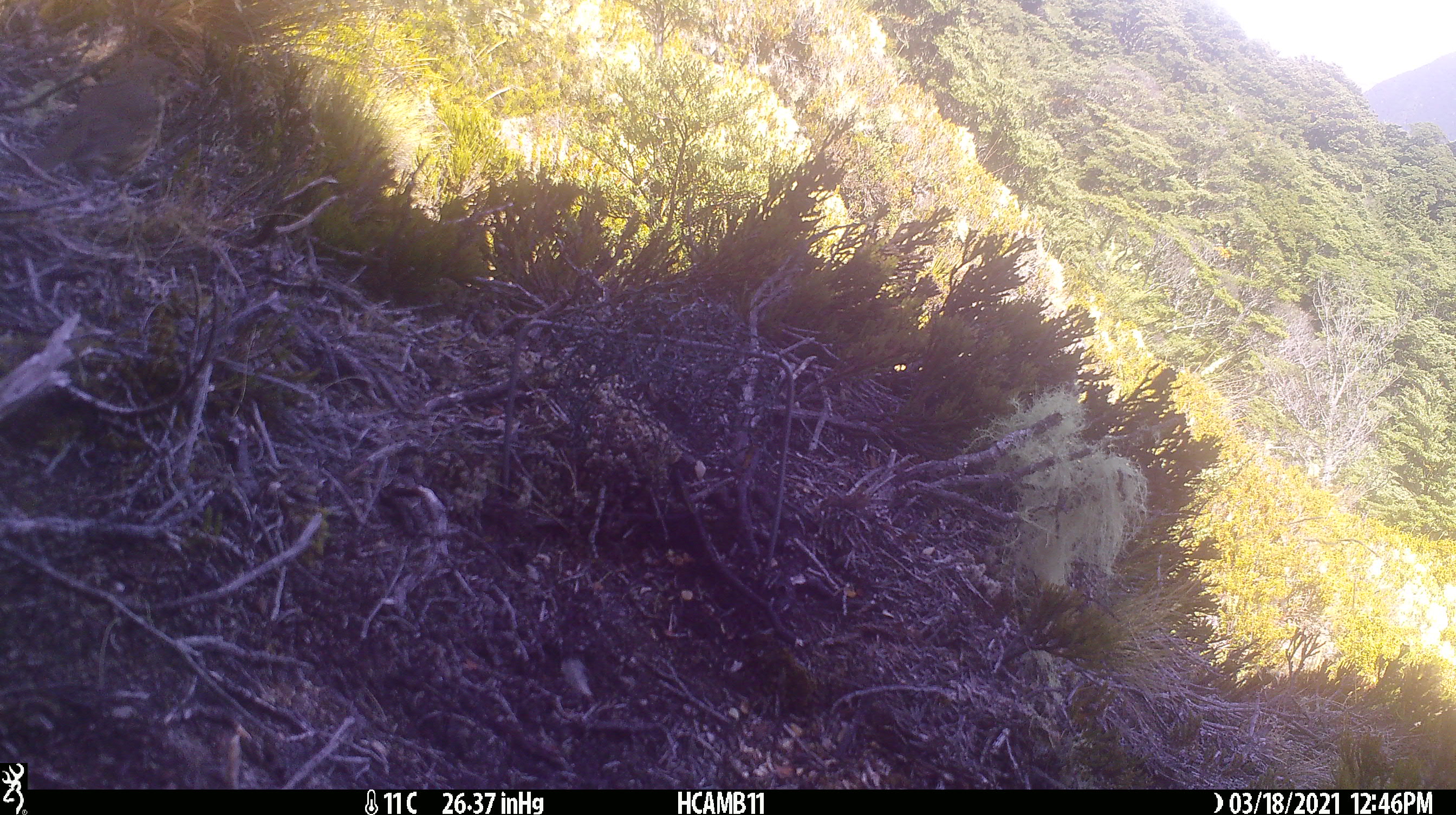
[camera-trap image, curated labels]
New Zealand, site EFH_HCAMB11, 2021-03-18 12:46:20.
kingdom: Animalia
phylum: Chordata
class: Aves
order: Passeriformes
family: Turdidae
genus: Turdus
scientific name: Turdus philomelos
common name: song thrush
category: thrush